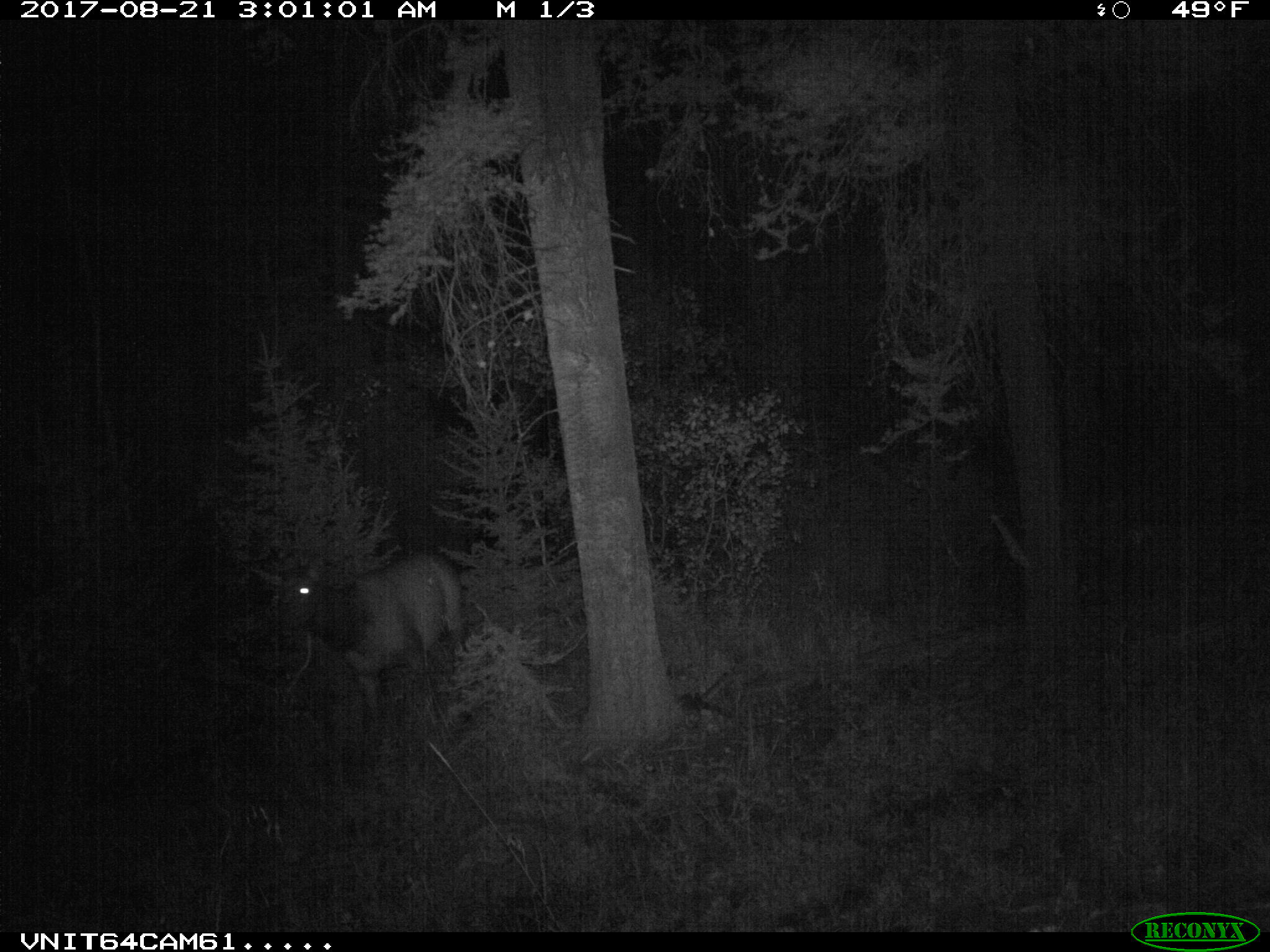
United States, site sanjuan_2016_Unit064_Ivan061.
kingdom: Animalia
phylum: Chordata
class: Mammalia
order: Artiodactyla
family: Cervidae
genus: Cervus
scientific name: Cervus elaphus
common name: red deer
Cervus elaphus (red deer).